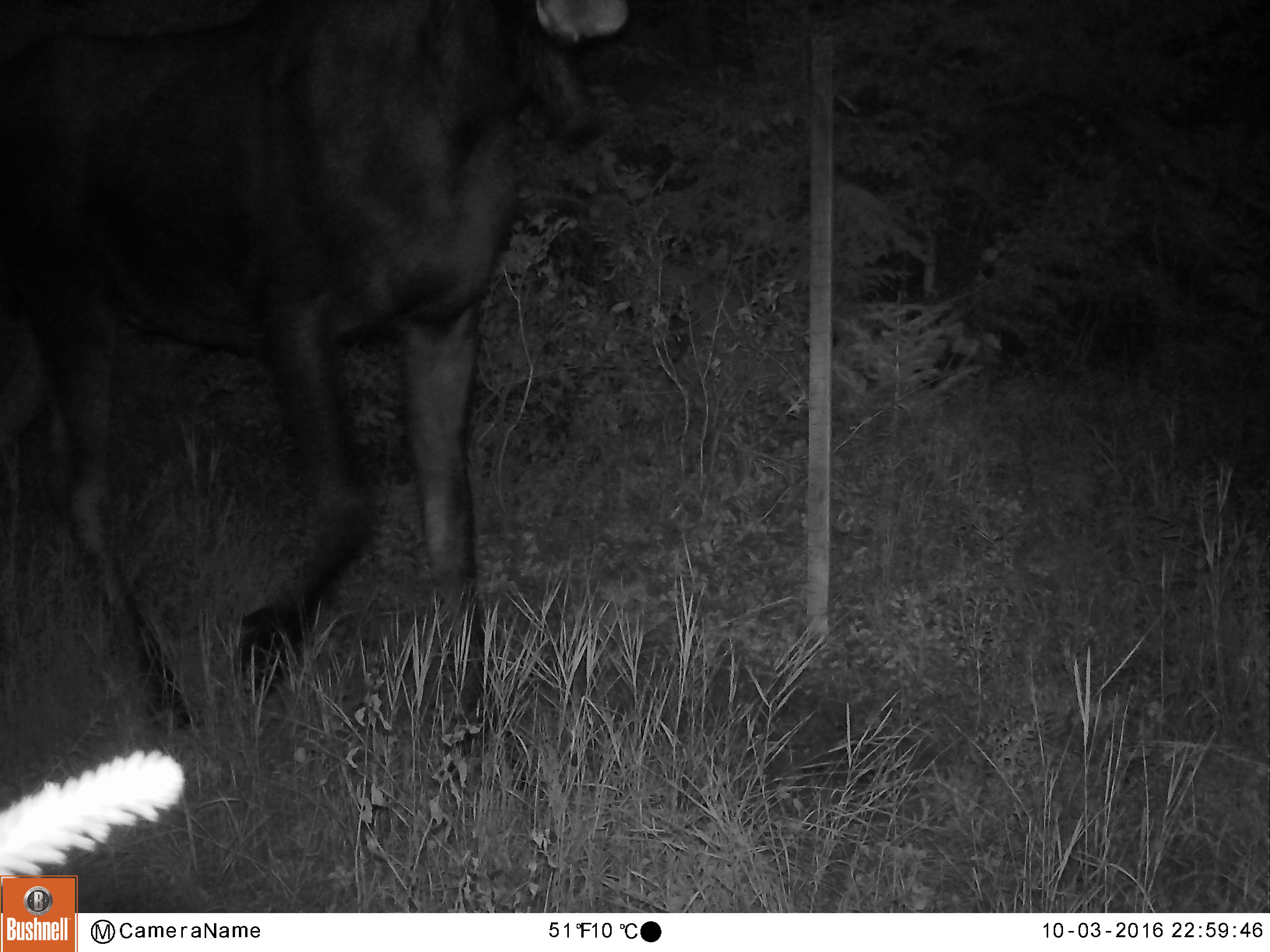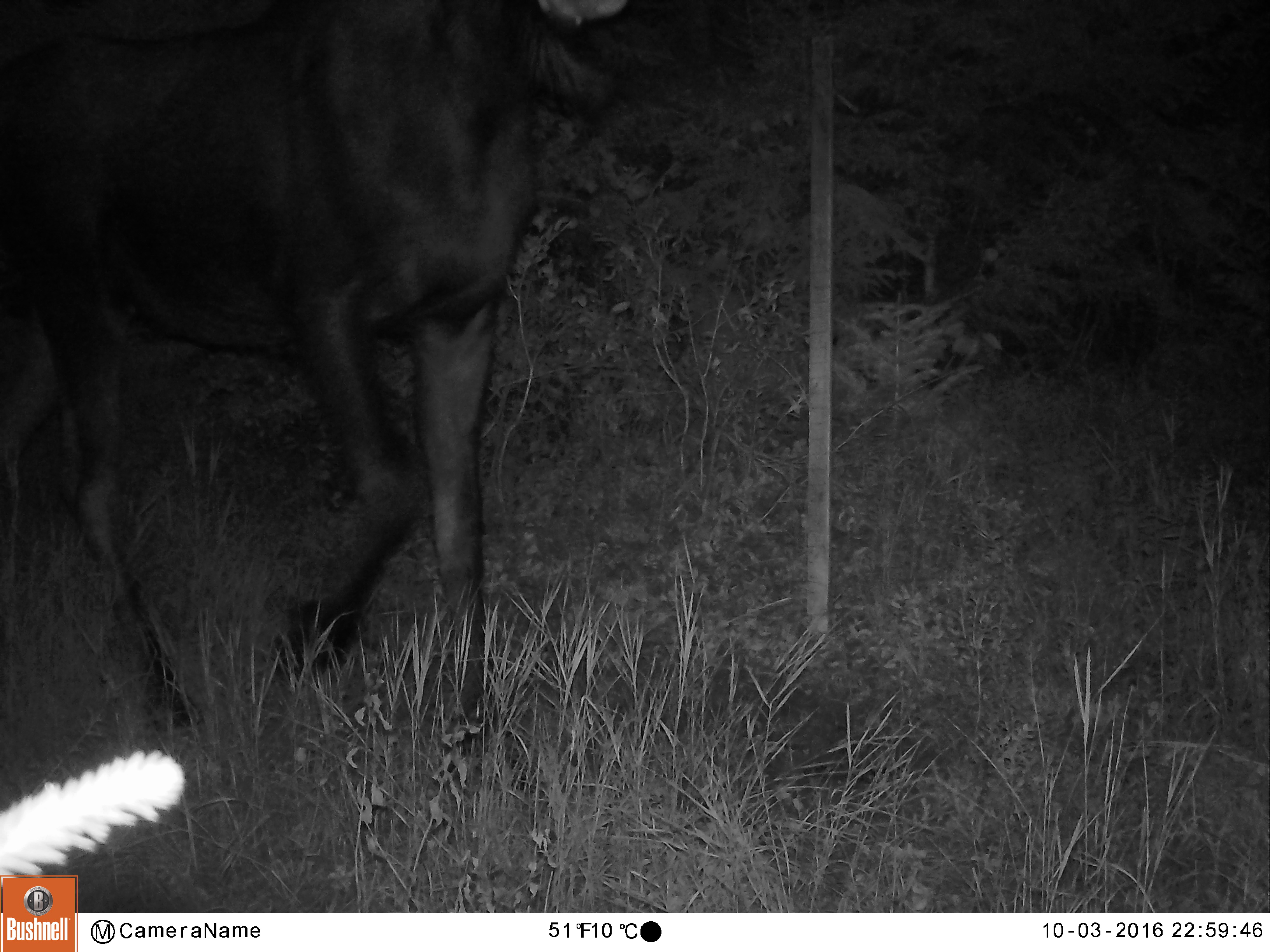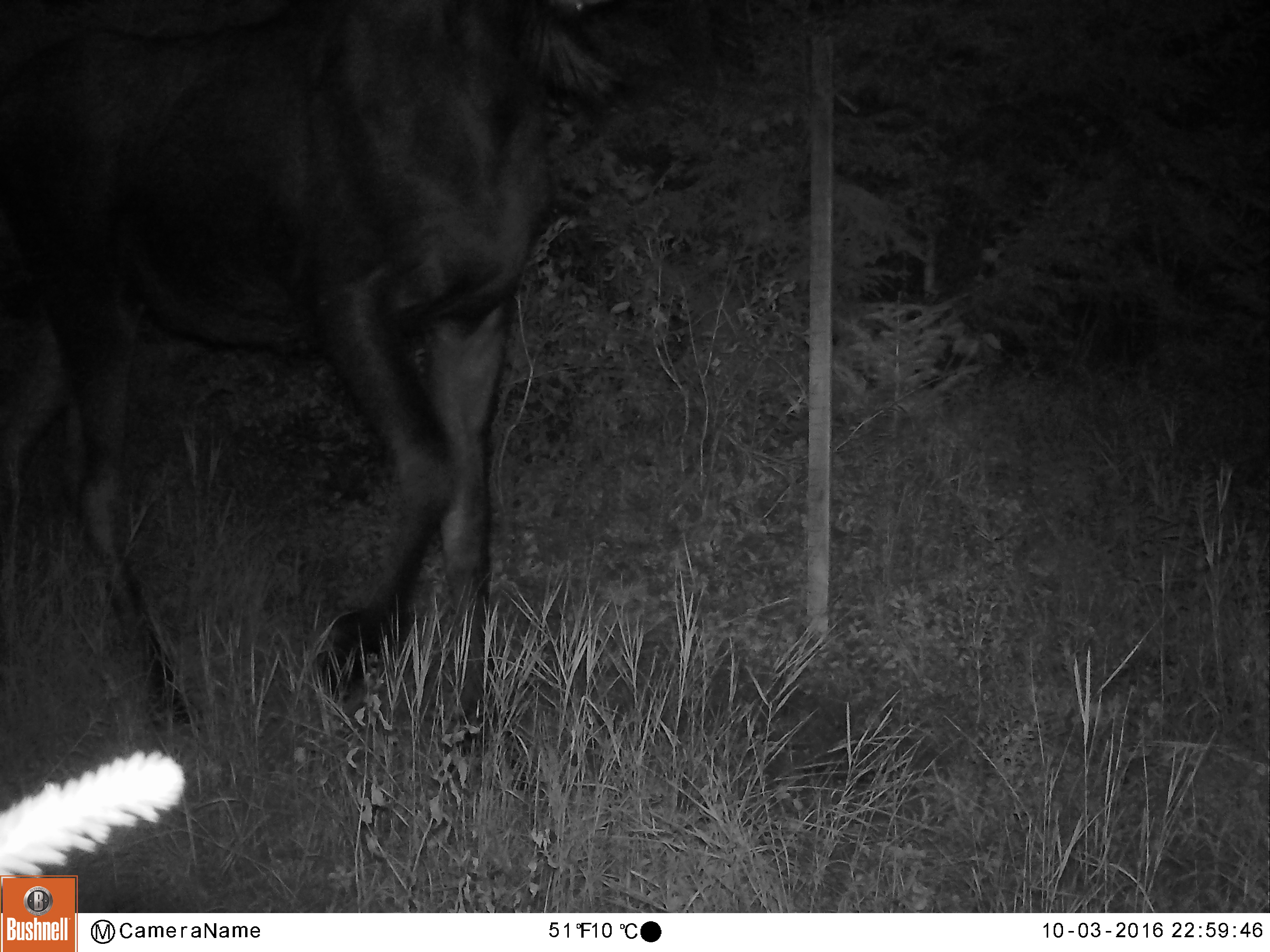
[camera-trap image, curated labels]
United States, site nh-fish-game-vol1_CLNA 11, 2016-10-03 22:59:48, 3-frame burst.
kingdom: Animalia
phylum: Chordata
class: Mammalia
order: Artiodactyla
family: Cervidae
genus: Alces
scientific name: Alces alces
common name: moose